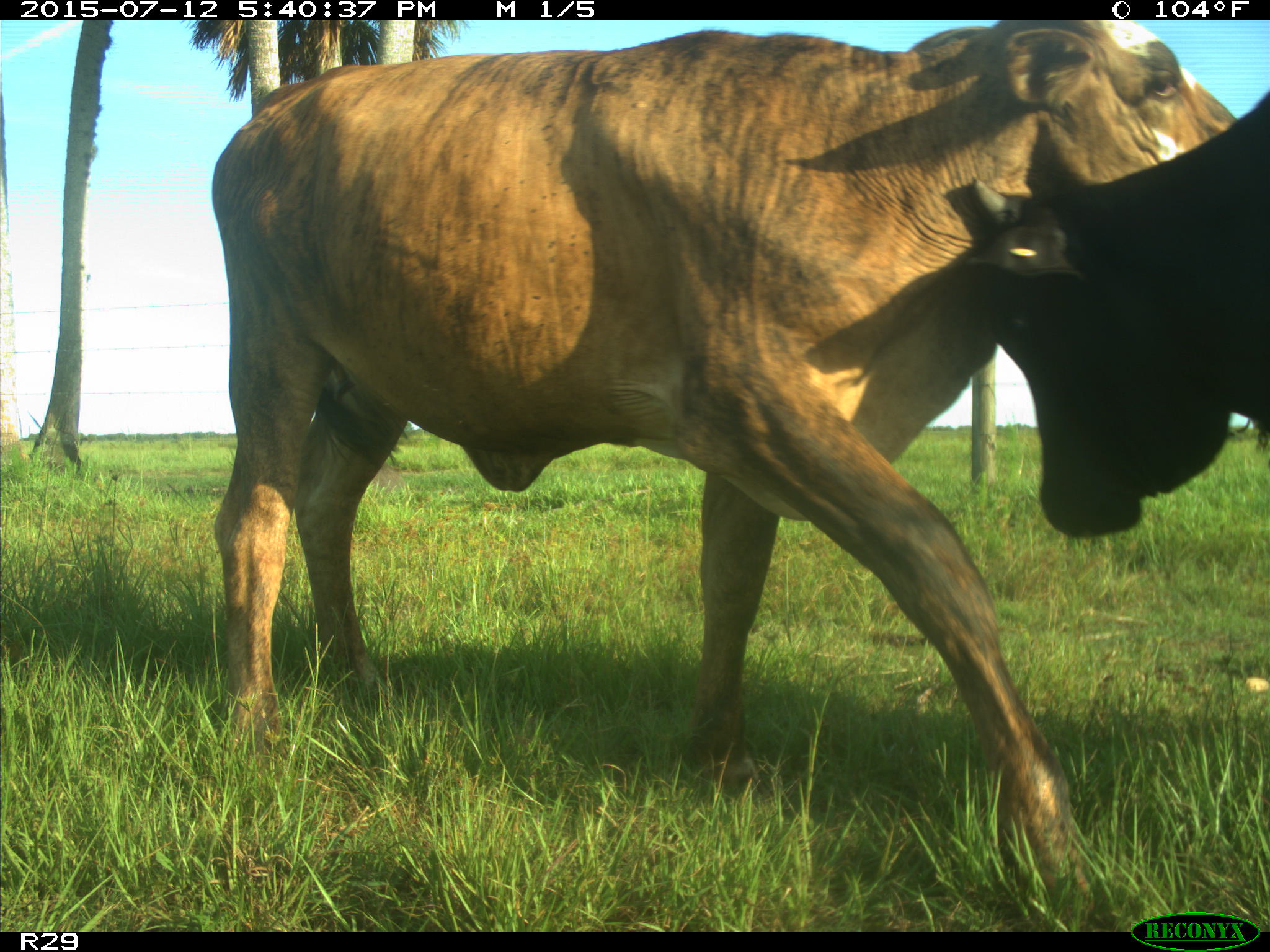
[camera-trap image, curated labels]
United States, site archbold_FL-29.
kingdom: Animalia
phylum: Chordata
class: Mammalia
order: Artiodactyla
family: Bovidae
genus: Bos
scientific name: Bos taurus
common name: domestic cow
Bos taurus (domestic cow).